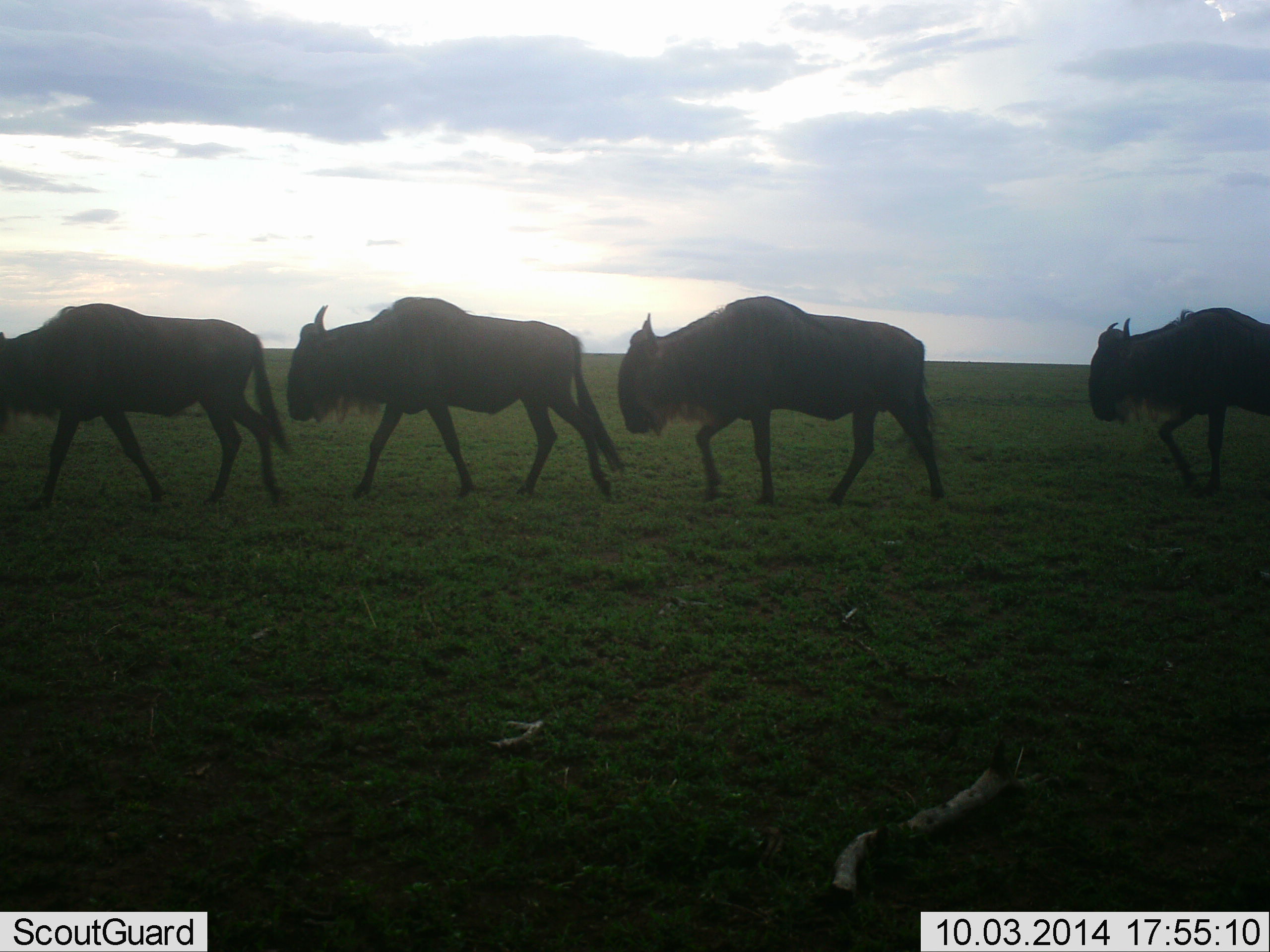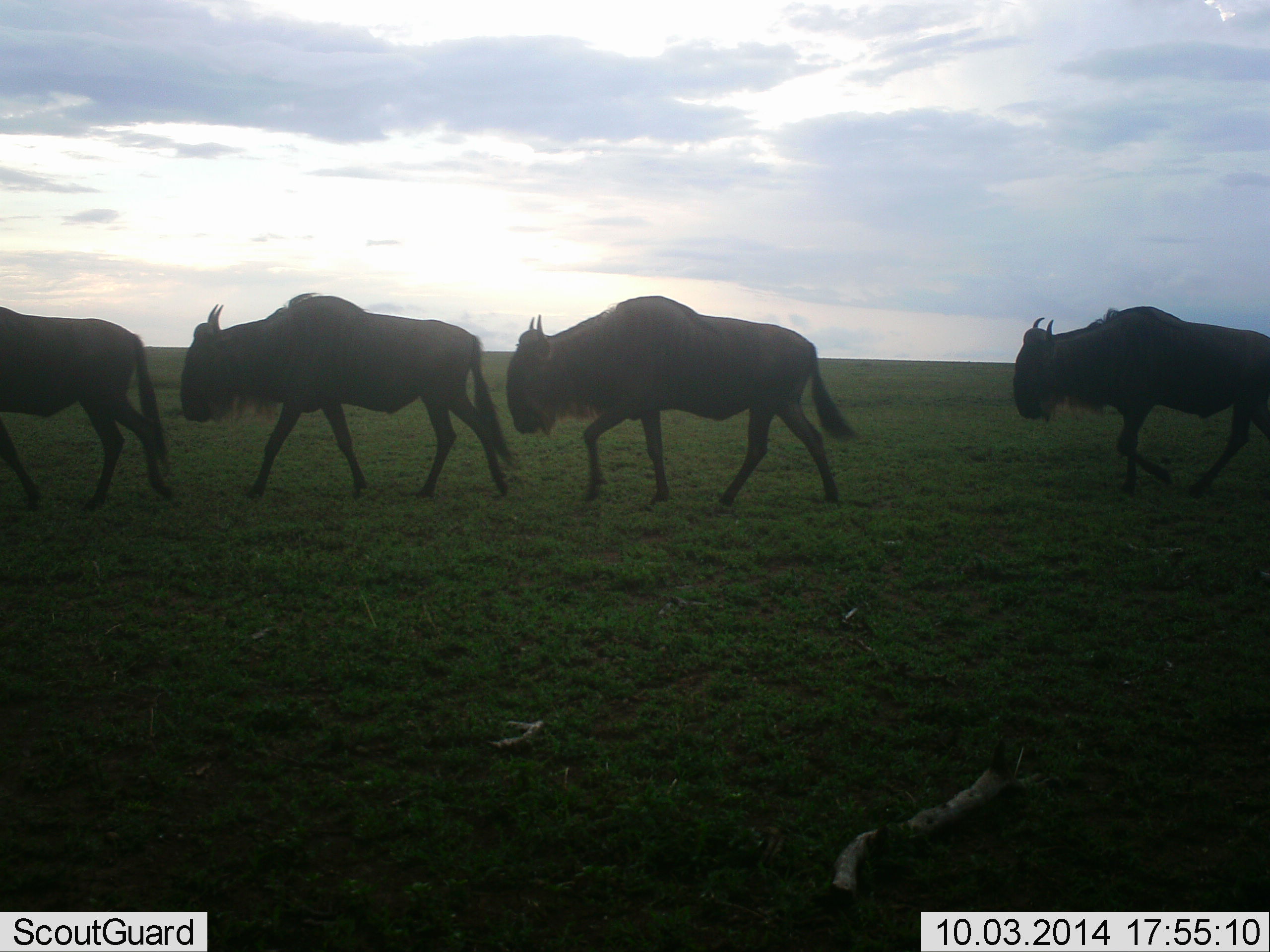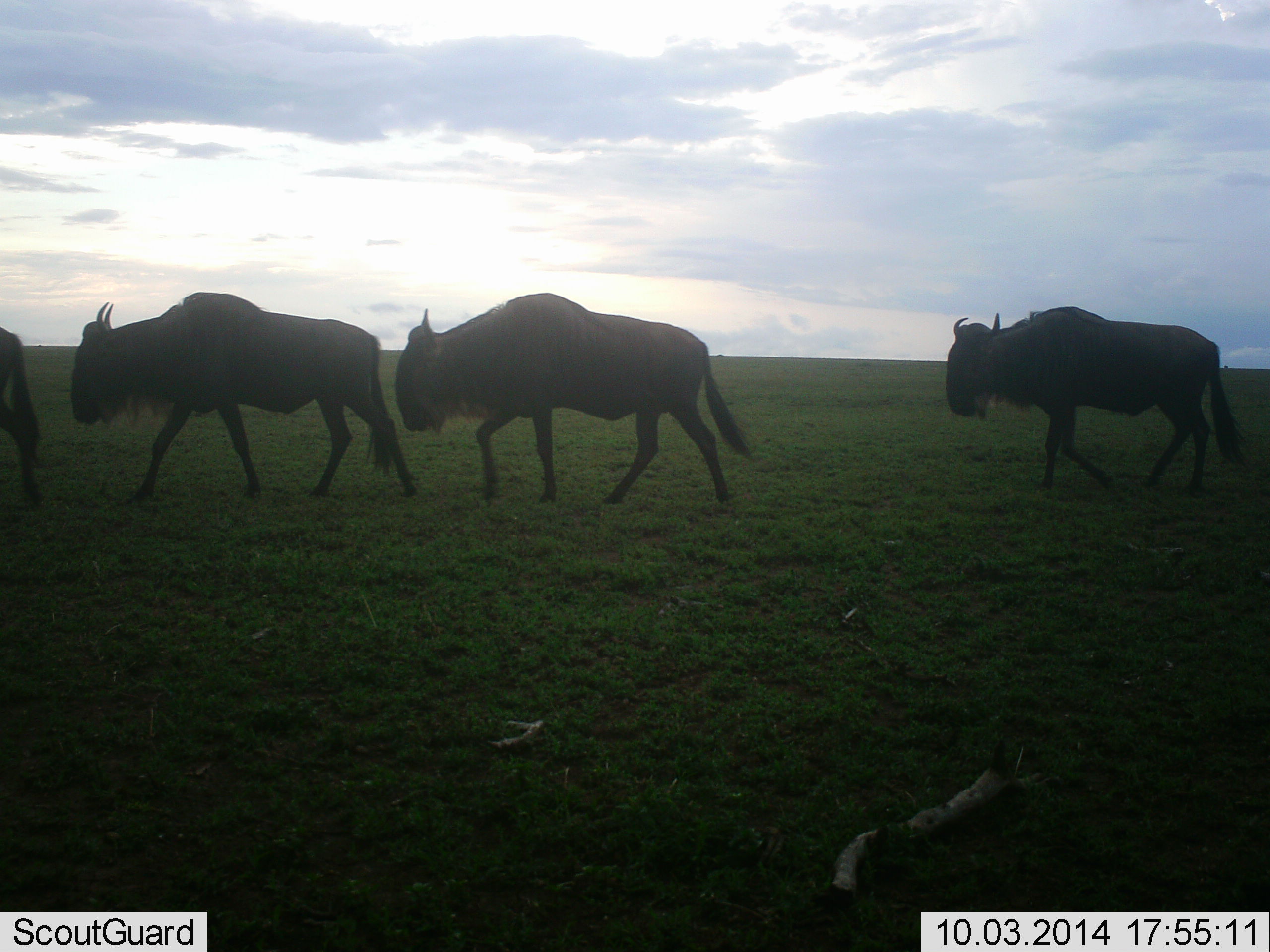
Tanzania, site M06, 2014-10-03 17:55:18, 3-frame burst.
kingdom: Animalia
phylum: Chordata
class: Mammalia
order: Artiodactyla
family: Bovidae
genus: Connochaetes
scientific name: Connochaetes taurinus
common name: blue wildebeest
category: wildebeest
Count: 4.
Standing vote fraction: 10%.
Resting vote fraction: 0%.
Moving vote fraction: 100%.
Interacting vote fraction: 0%.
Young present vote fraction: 0%.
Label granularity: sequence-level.